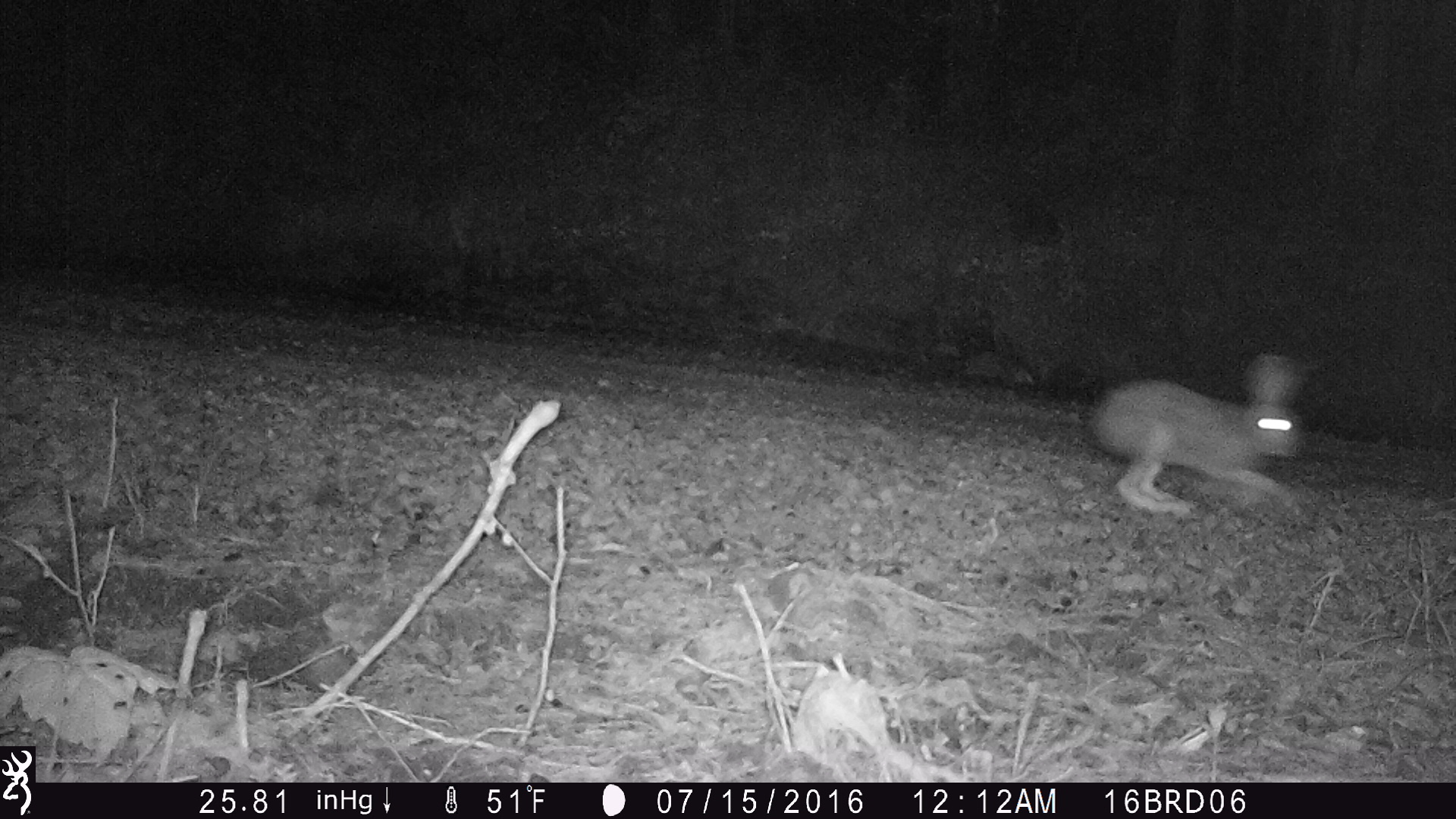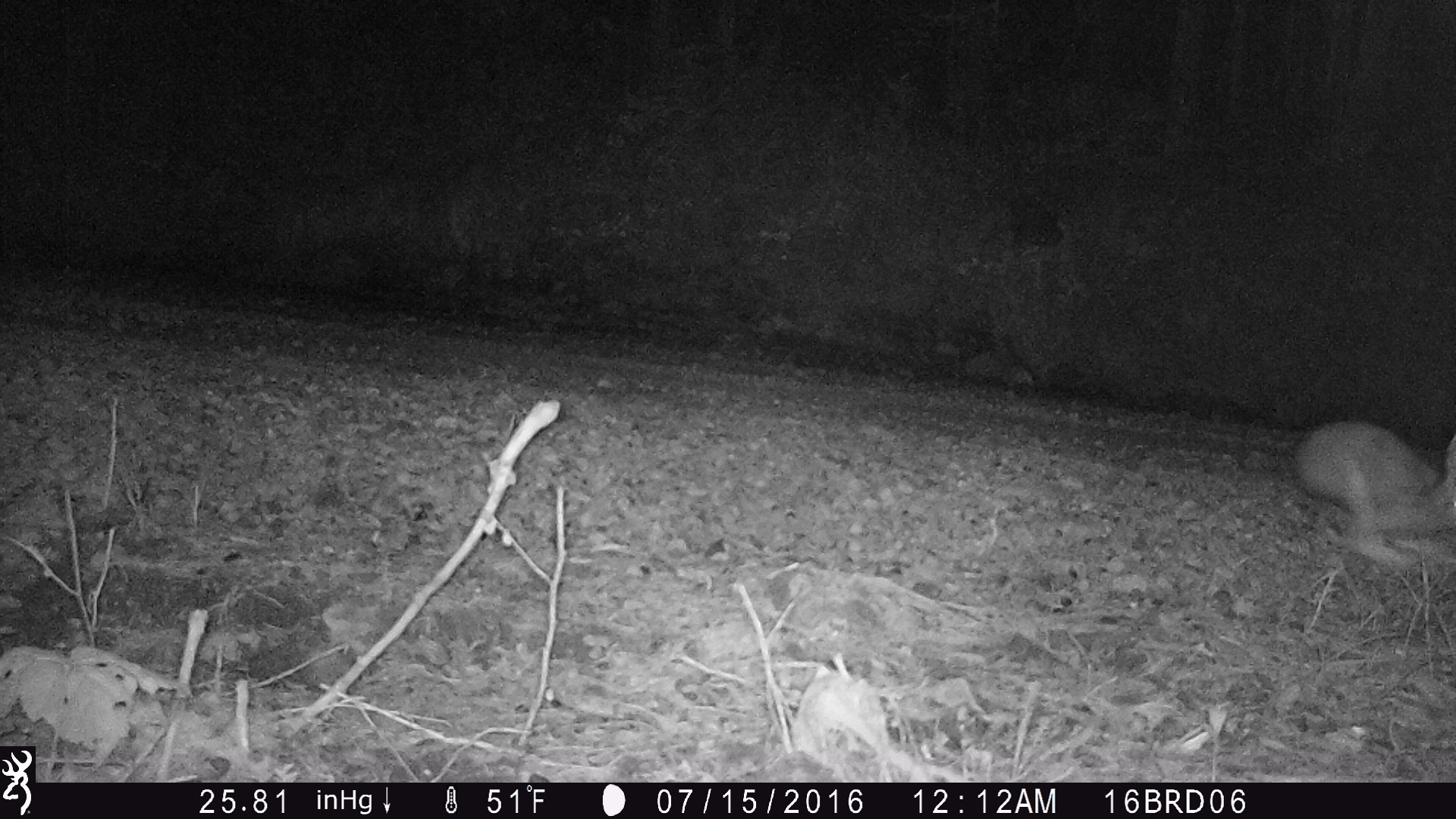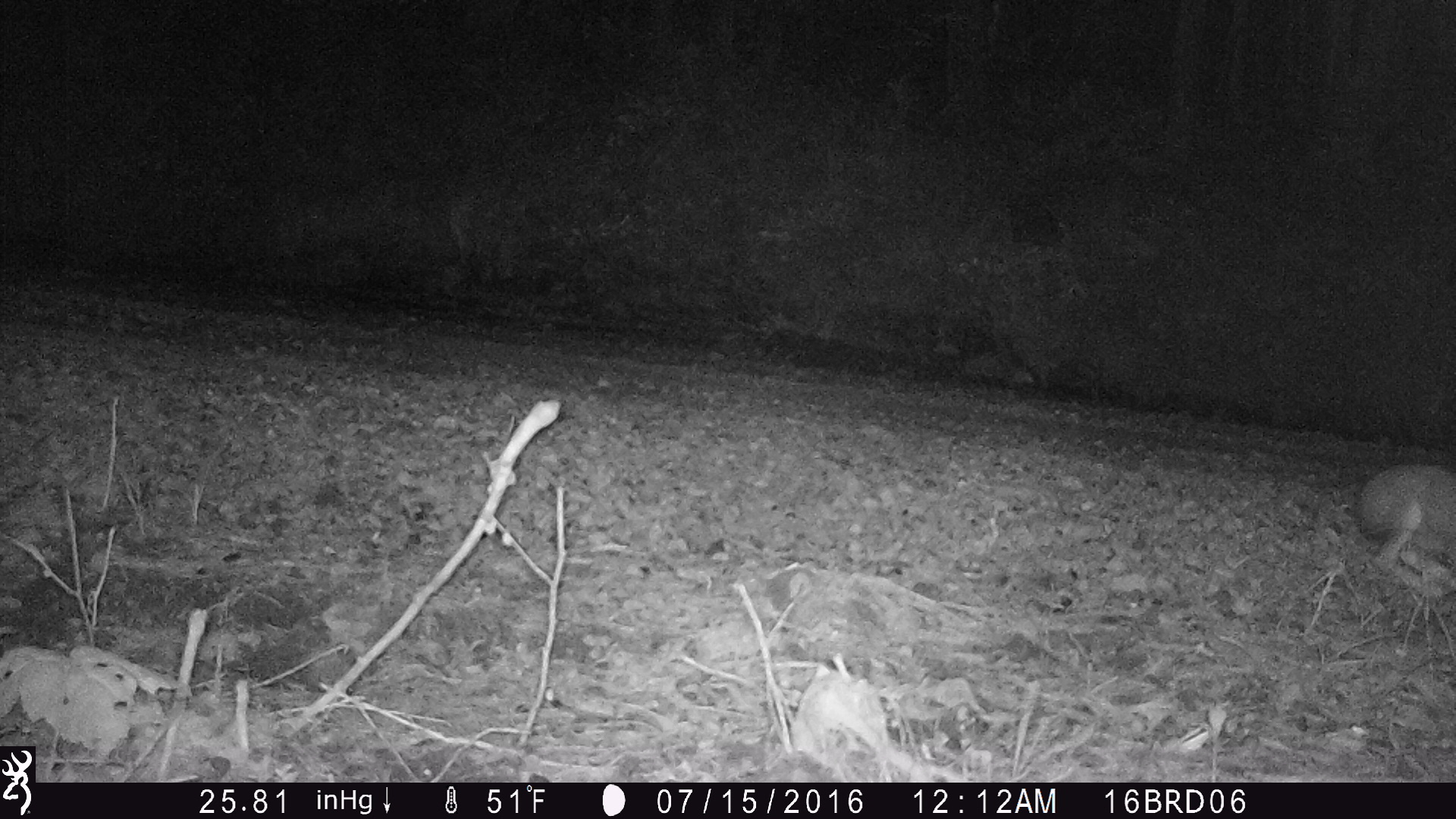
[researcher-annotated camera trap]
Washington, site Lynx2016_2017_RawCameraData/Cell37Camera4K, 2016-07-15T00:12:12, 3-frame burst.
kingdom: Animalia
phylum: Chordata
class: Mammalia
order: Lagomorpha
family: Leporidae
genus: Lepus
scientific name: Lepus americanus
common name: snowshoe hare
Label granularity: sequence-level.